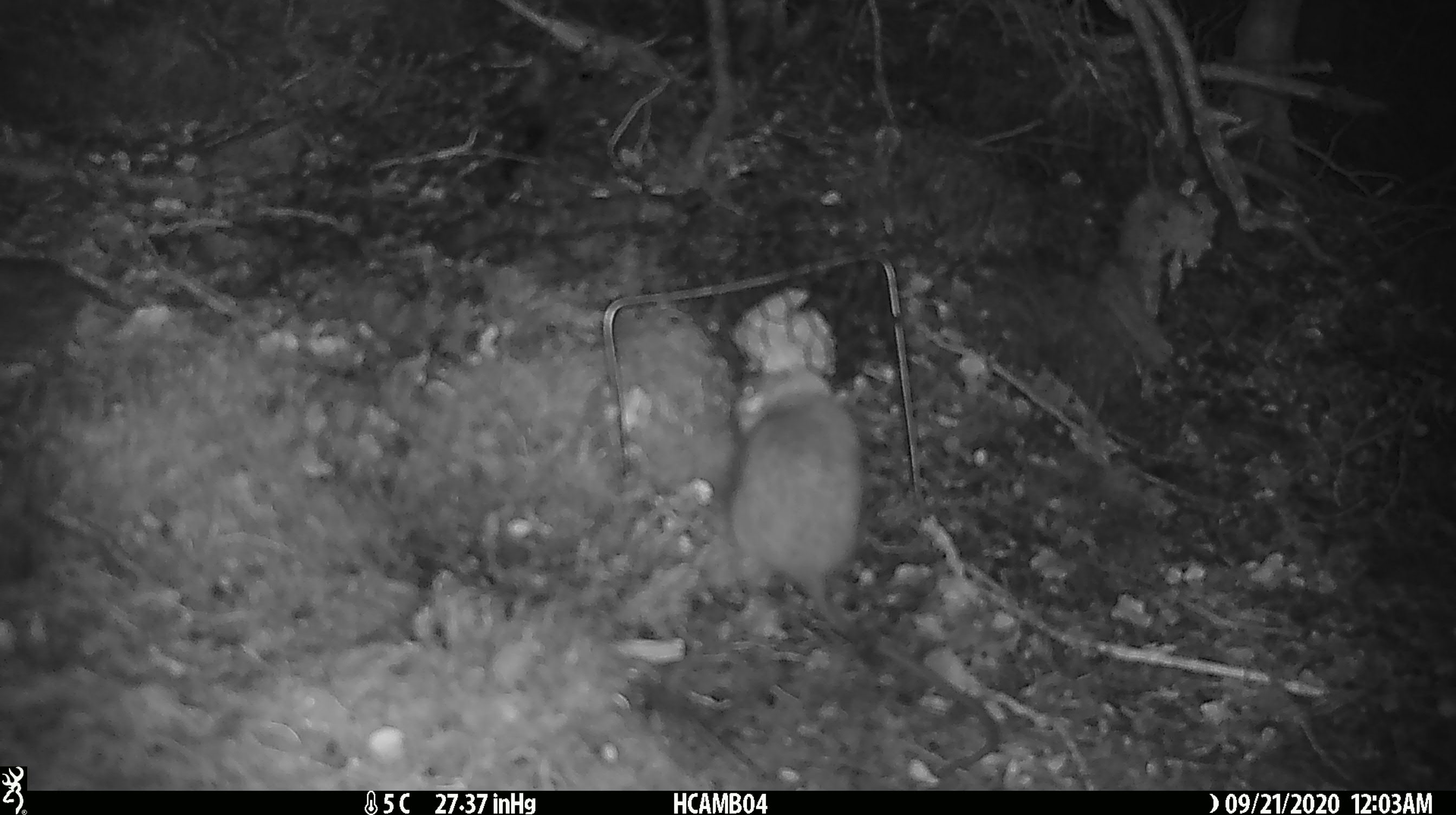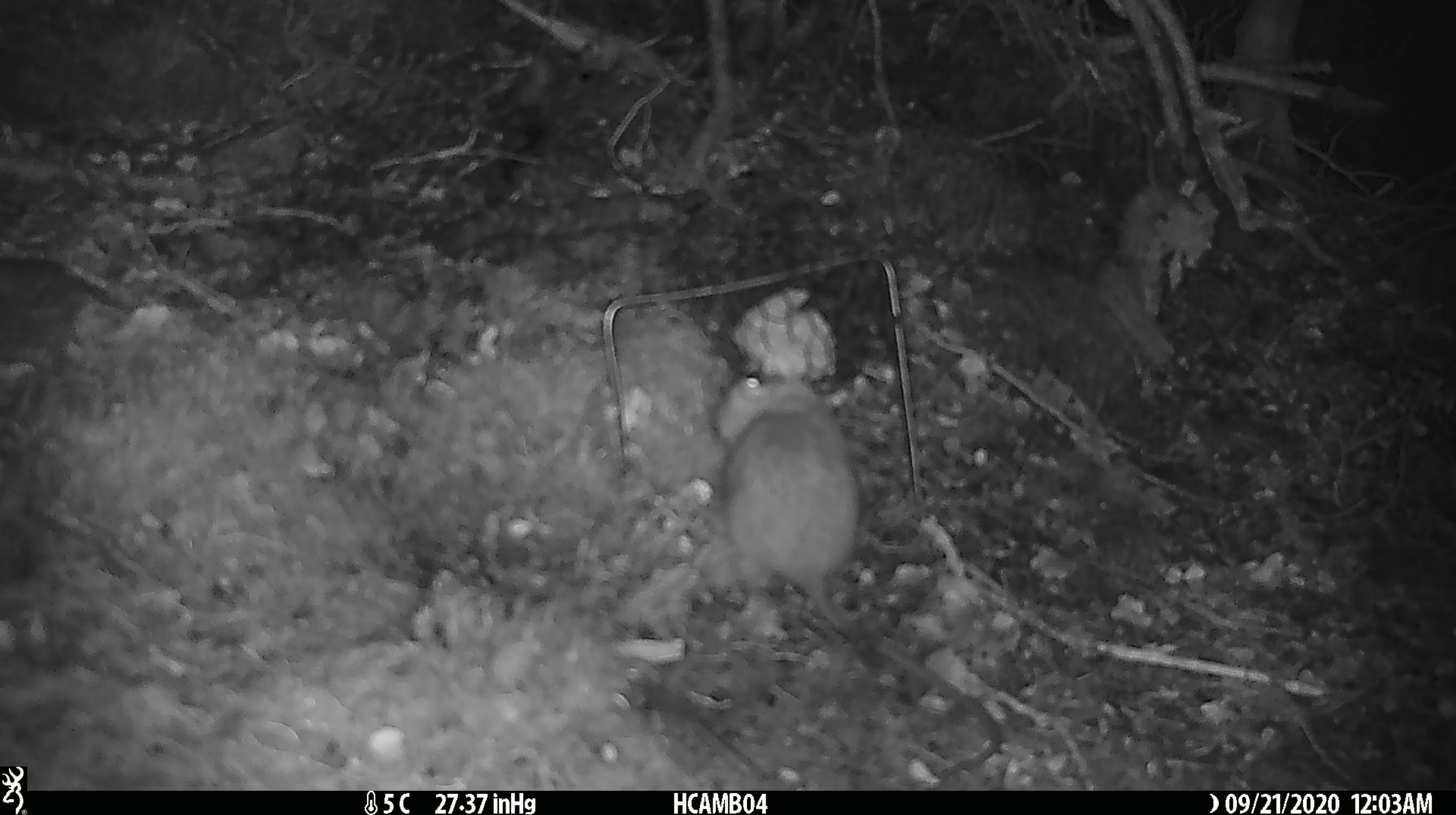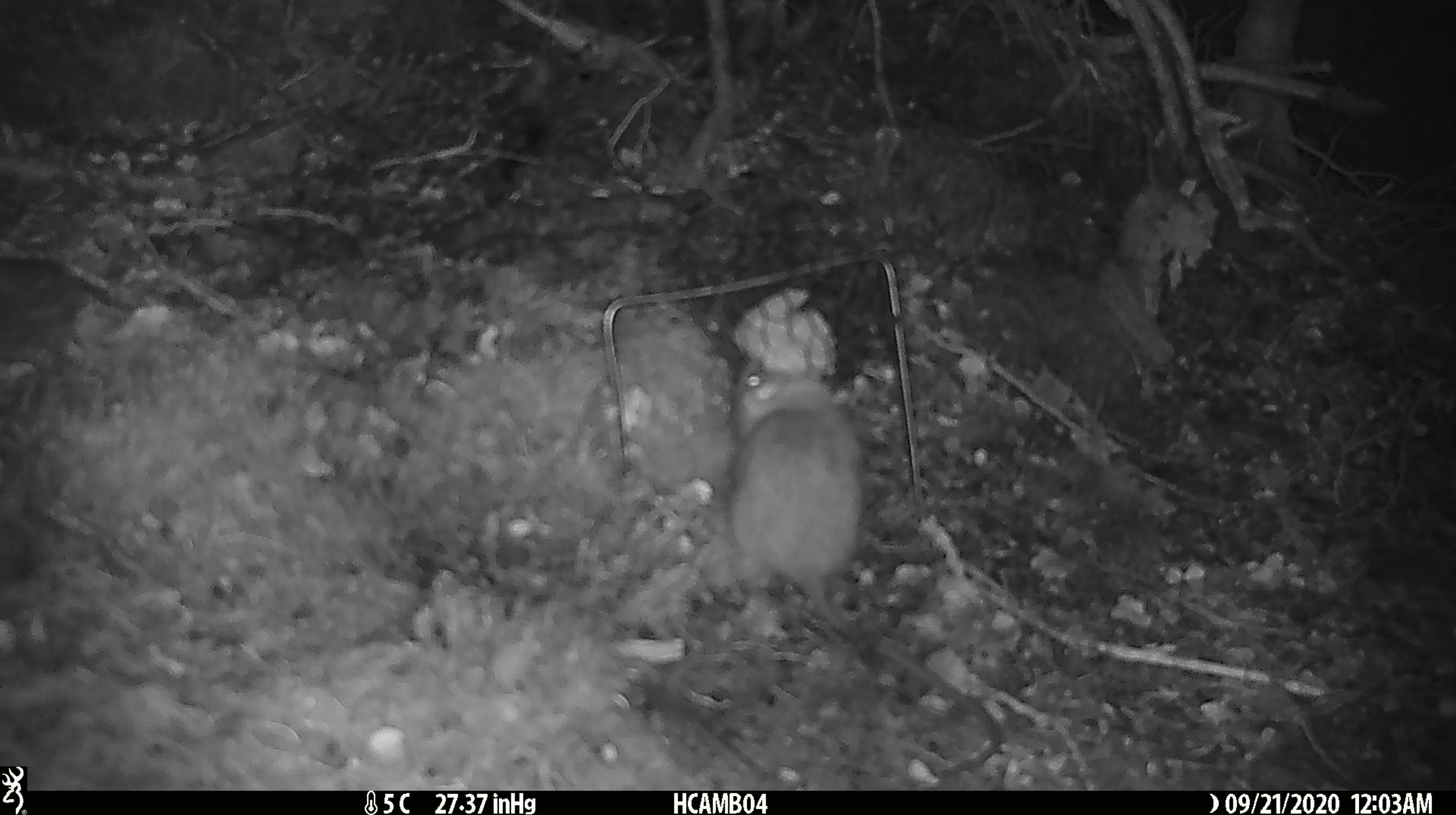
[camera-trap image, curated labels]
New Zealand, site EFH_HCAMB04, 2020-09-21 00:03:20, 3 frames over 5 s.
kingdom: Animalia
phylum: Chordata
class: Mammalia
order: Rodentia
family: Muridae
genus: Rattus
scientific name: Rattus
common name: rat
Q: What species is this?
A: Rat (Rattus).